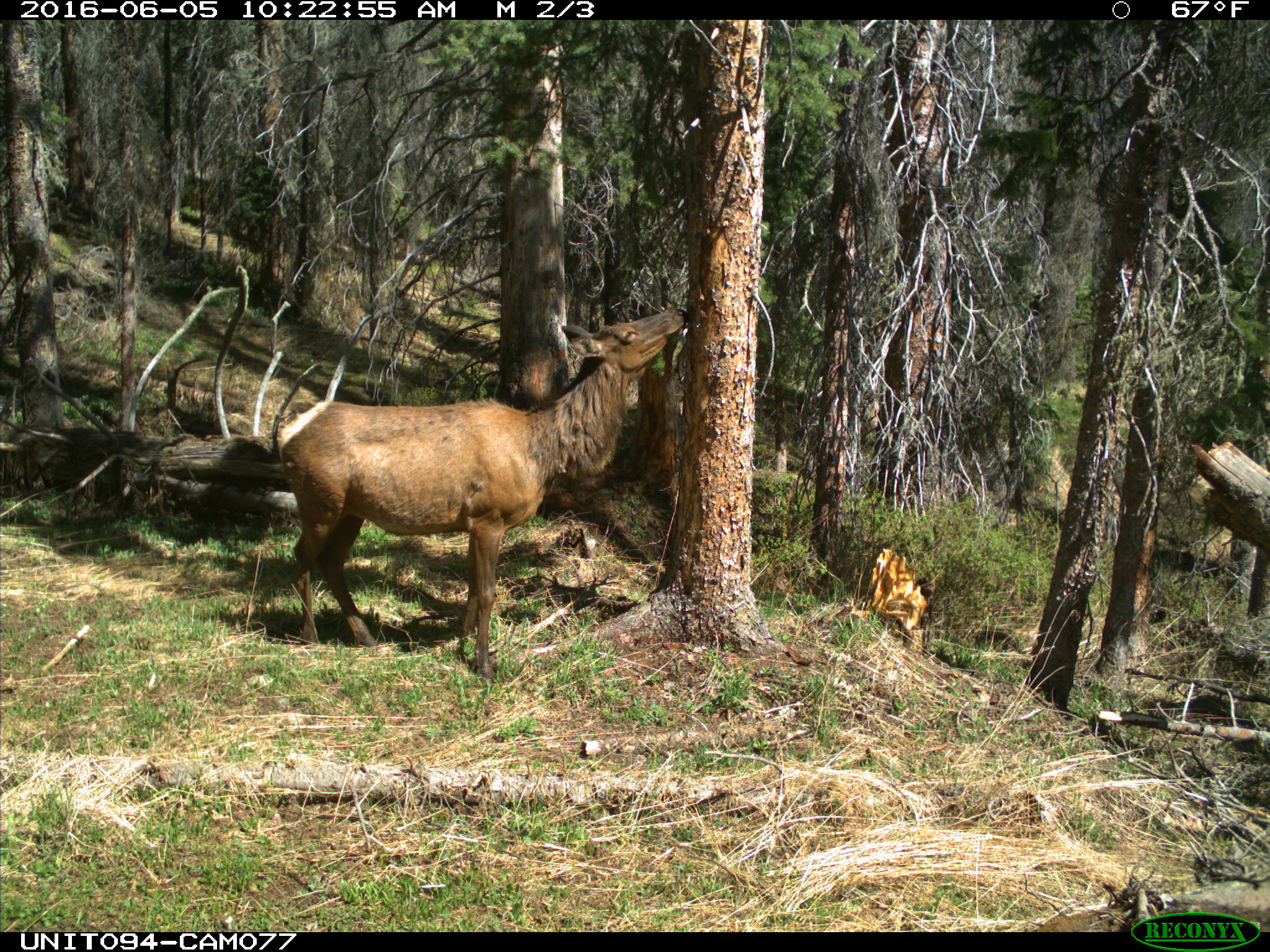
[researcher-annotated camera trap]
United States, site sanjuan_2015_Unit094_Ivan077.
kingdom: Animalia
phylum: Chordata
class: Mammalia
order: Artiodactyla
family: Cervidae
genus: Cervus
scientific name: Cervus elaphus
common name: red deer